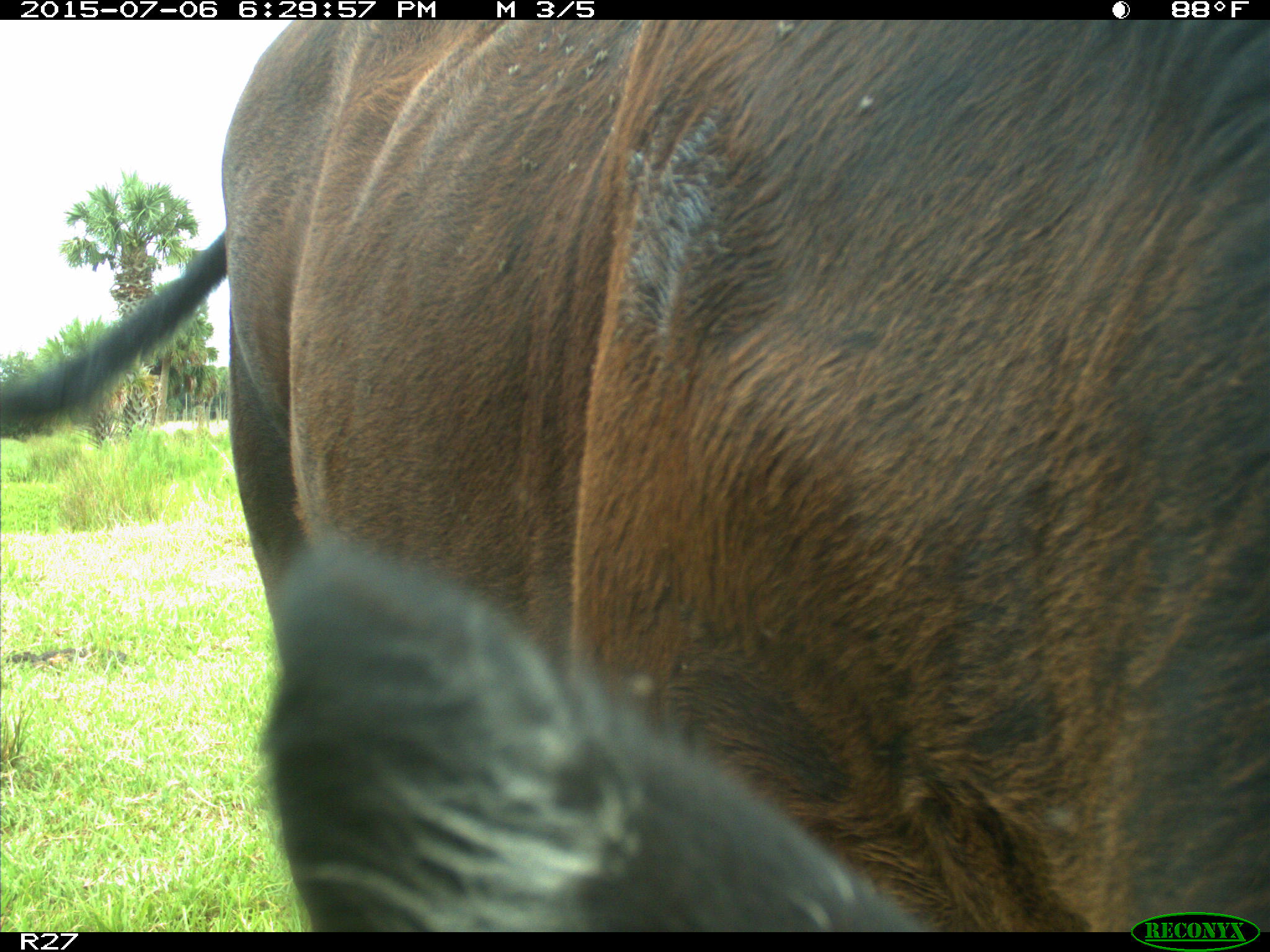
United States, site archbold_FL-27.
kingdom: Animalia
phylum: Chordata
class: Mammalia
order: Artiodactyla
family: Bovidae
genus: Bos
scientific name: Bos taurus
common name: domestic cow